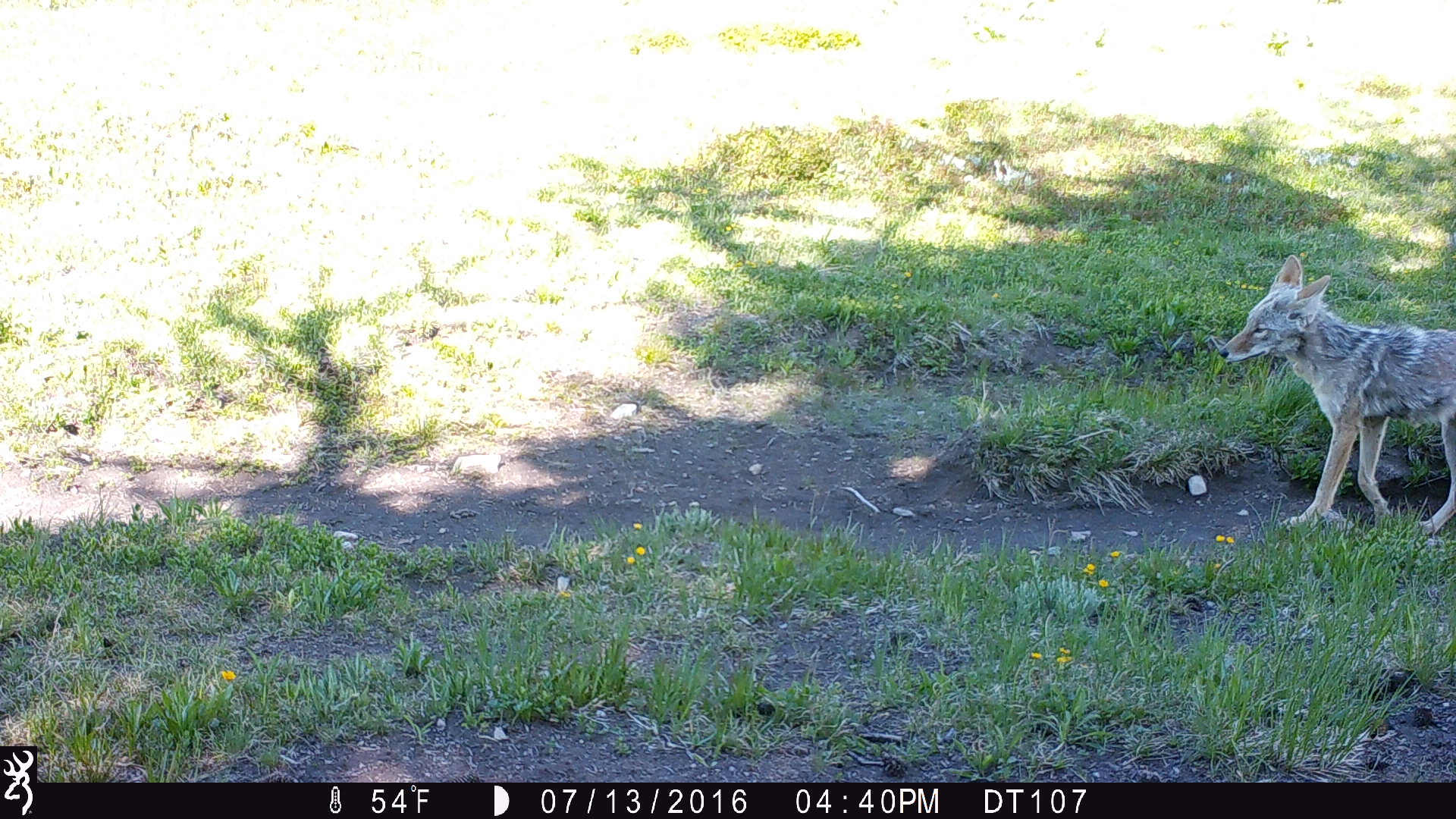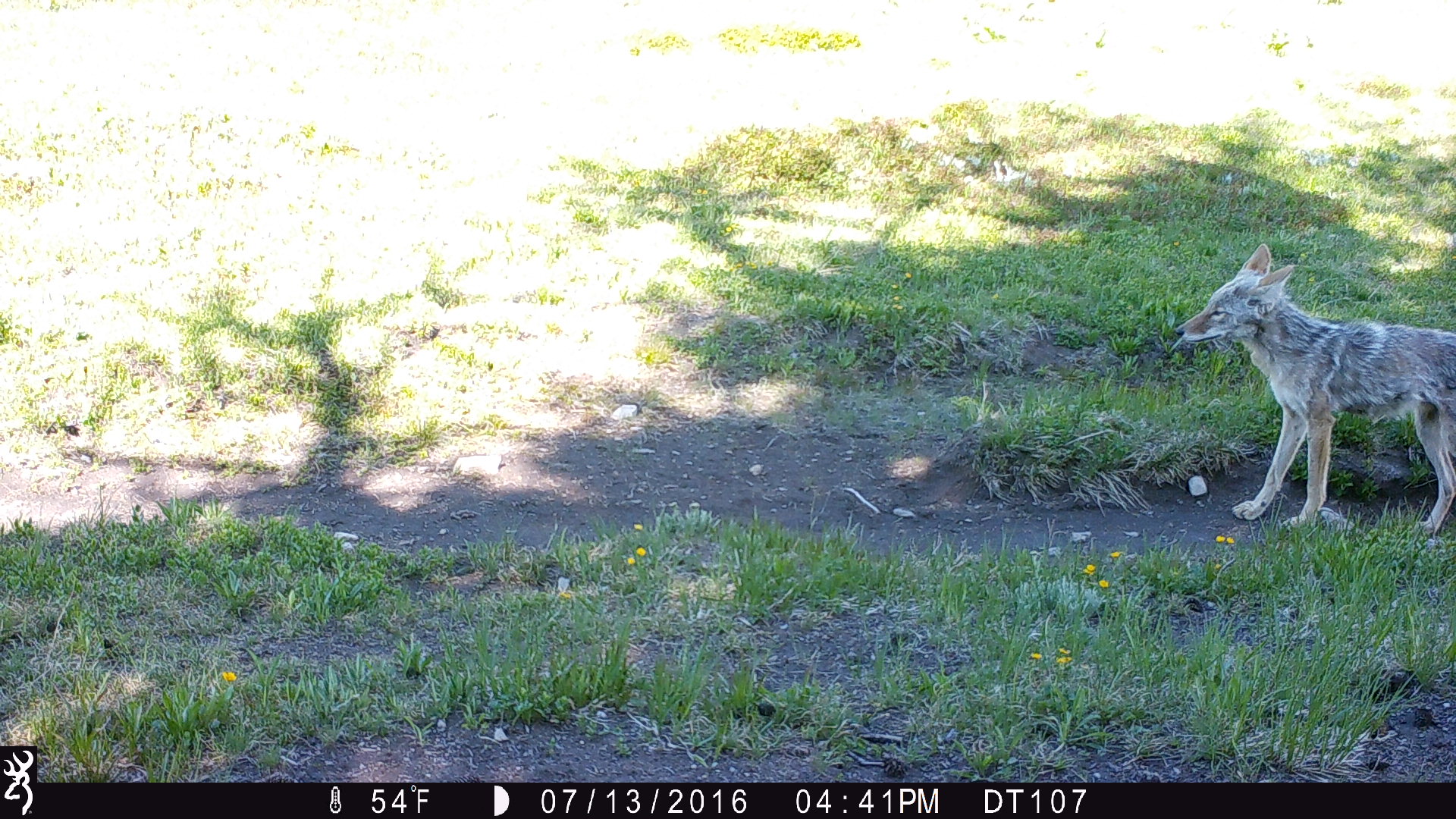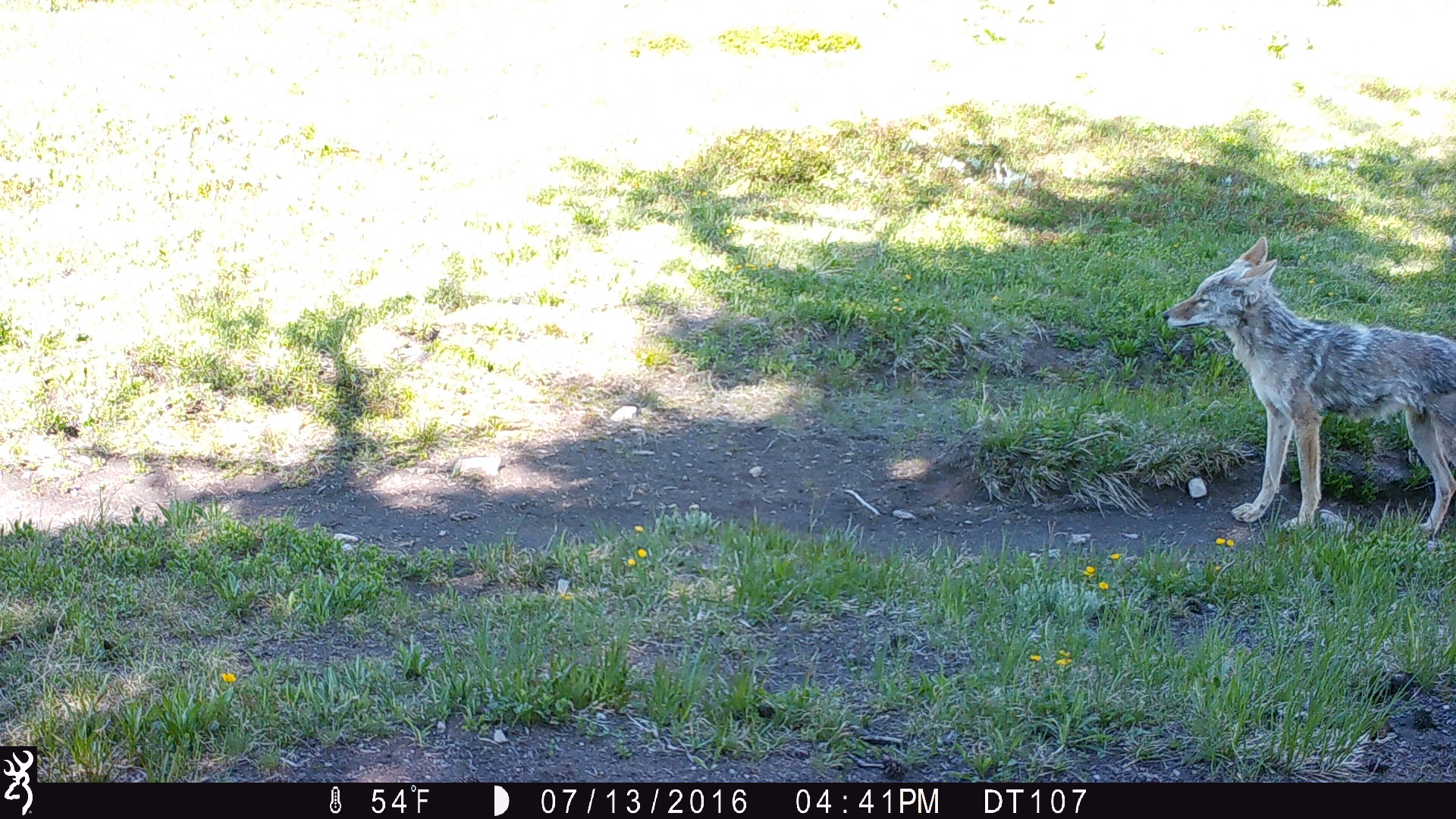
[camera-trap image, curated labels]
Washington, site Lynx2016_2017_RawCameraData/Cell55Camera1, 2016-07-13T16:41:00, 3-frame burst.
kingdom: Animalia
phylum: Chordata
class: Mammalia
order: Carnivora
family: Canidae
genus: Canis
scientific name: Canis latrans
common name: coyote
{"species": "Canis latrans (coyote)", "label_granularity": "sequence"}